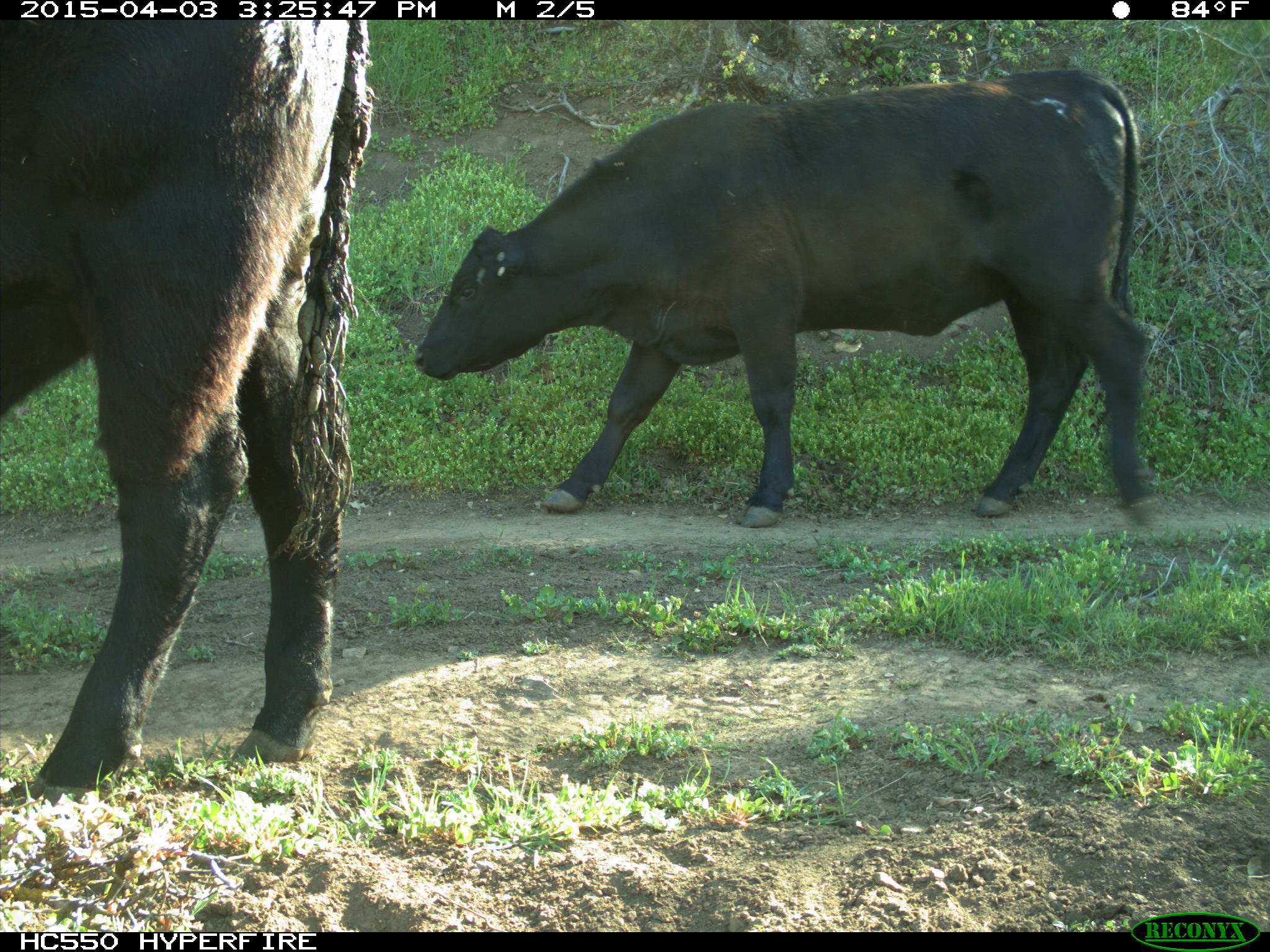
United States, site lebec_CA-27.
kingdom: Animalia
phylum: Chordata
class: Mammalia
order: Artiodactyla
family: Bovidae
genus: Bos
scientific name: Bos taurus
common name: domestic cow